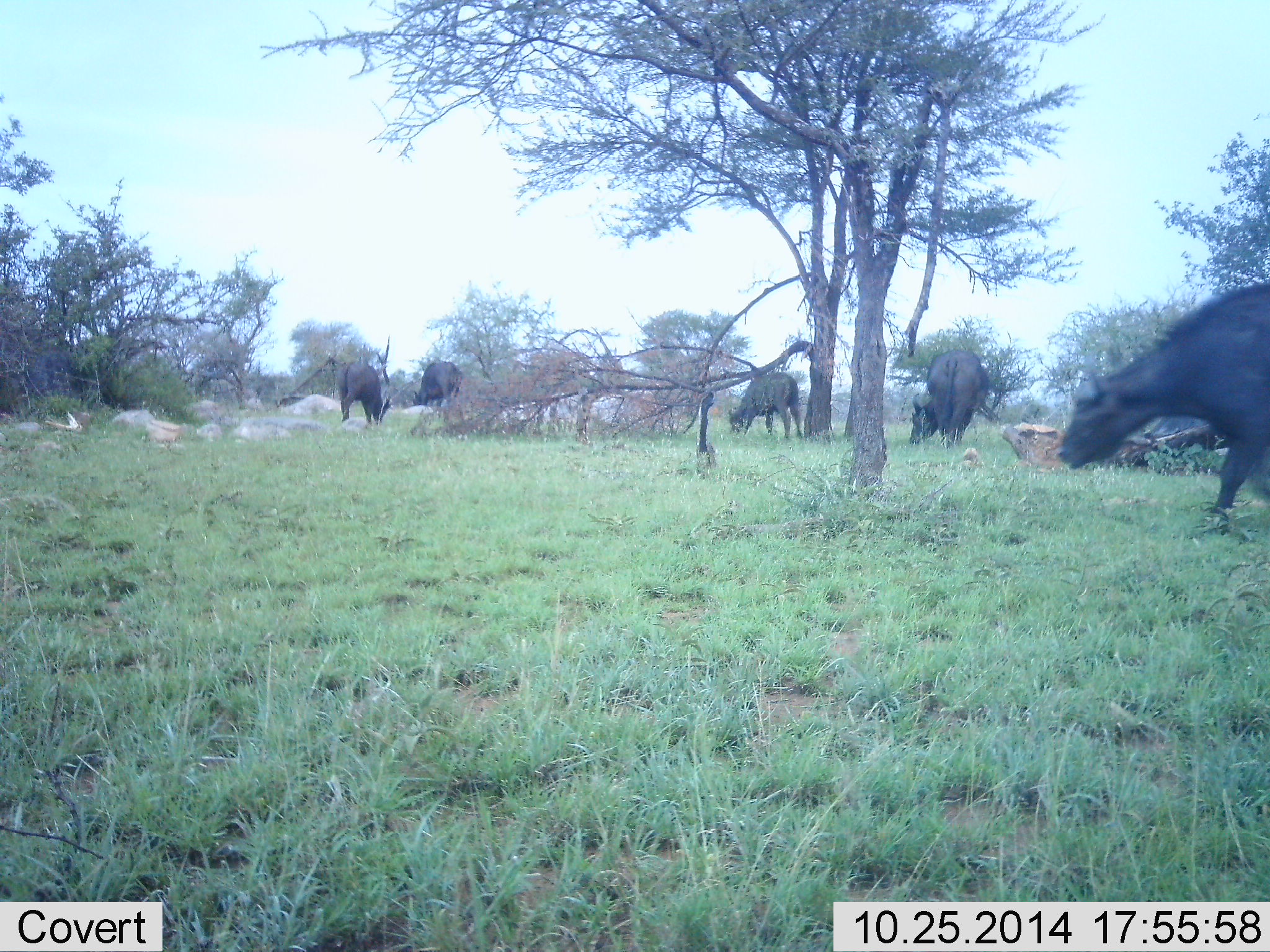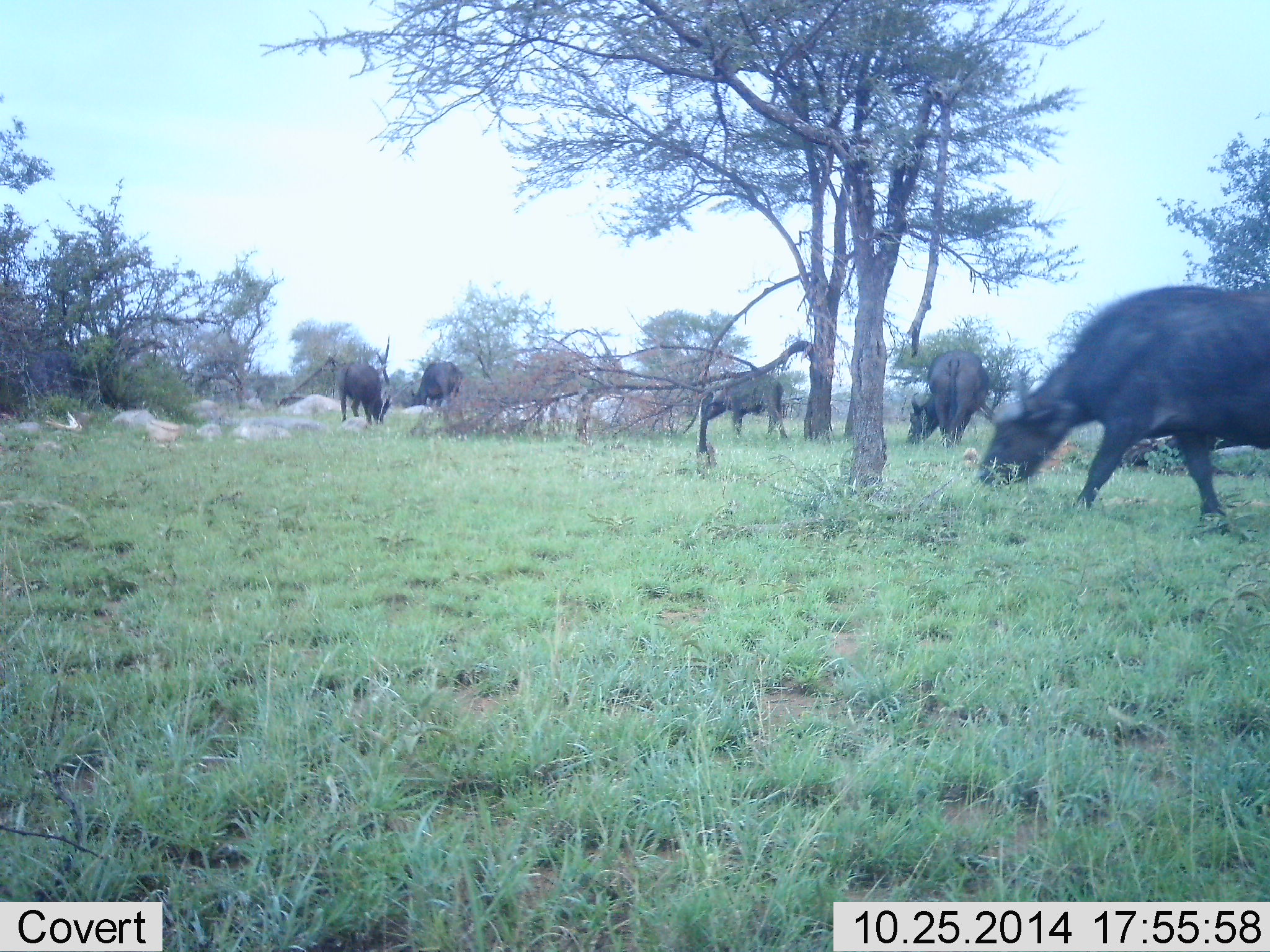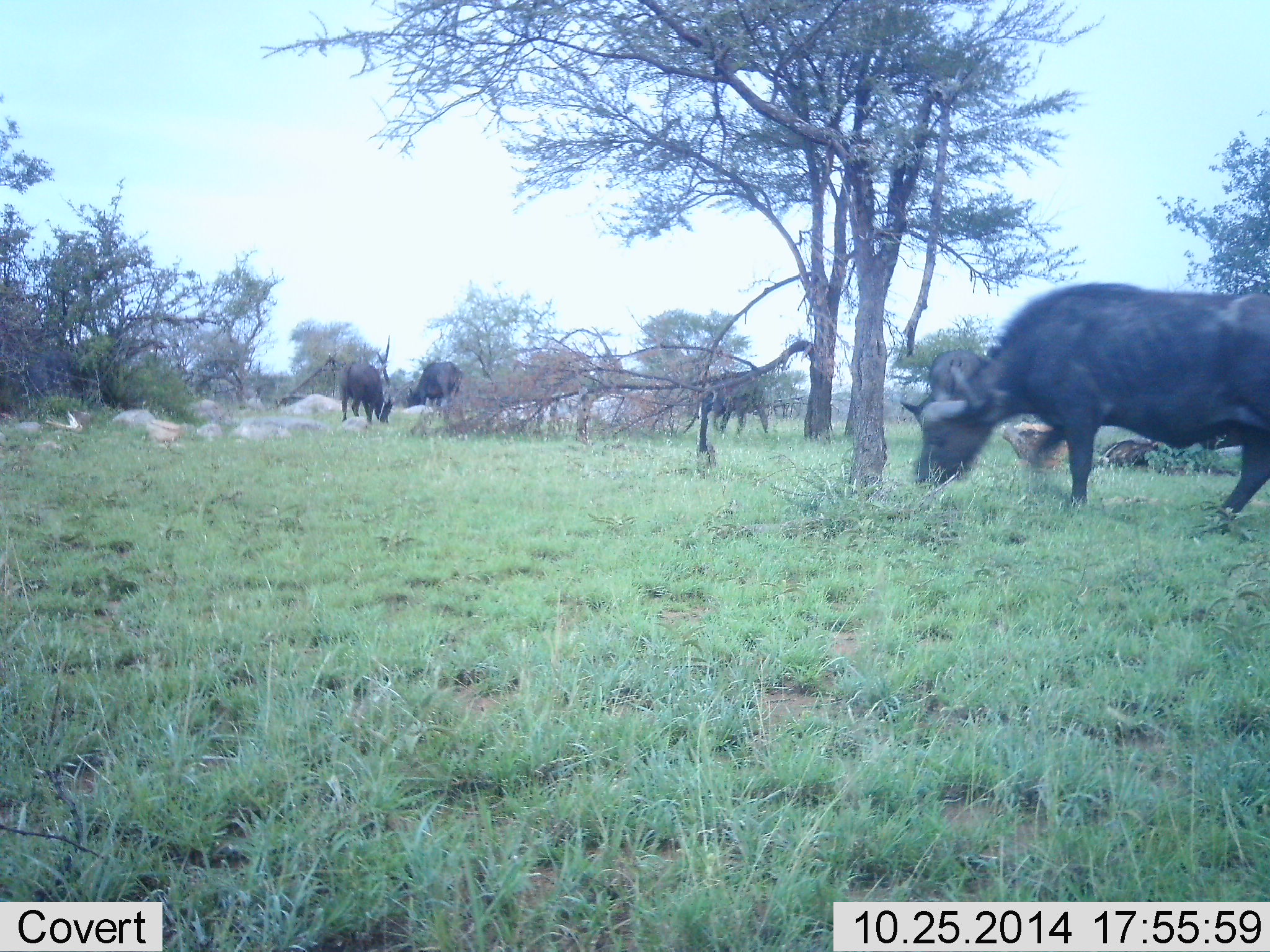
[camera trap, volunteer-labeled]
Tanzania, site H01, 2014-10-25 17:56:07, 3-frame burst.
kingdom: Animalia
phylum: Chordata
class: Mammalia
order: Artiodactyla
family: Bovidae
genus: Syncerus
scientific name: Syncerus caffer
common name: cape buffalo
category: buffalo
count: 5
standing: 10%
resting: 0%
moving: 40%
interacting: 0%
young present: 0%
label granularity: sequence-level